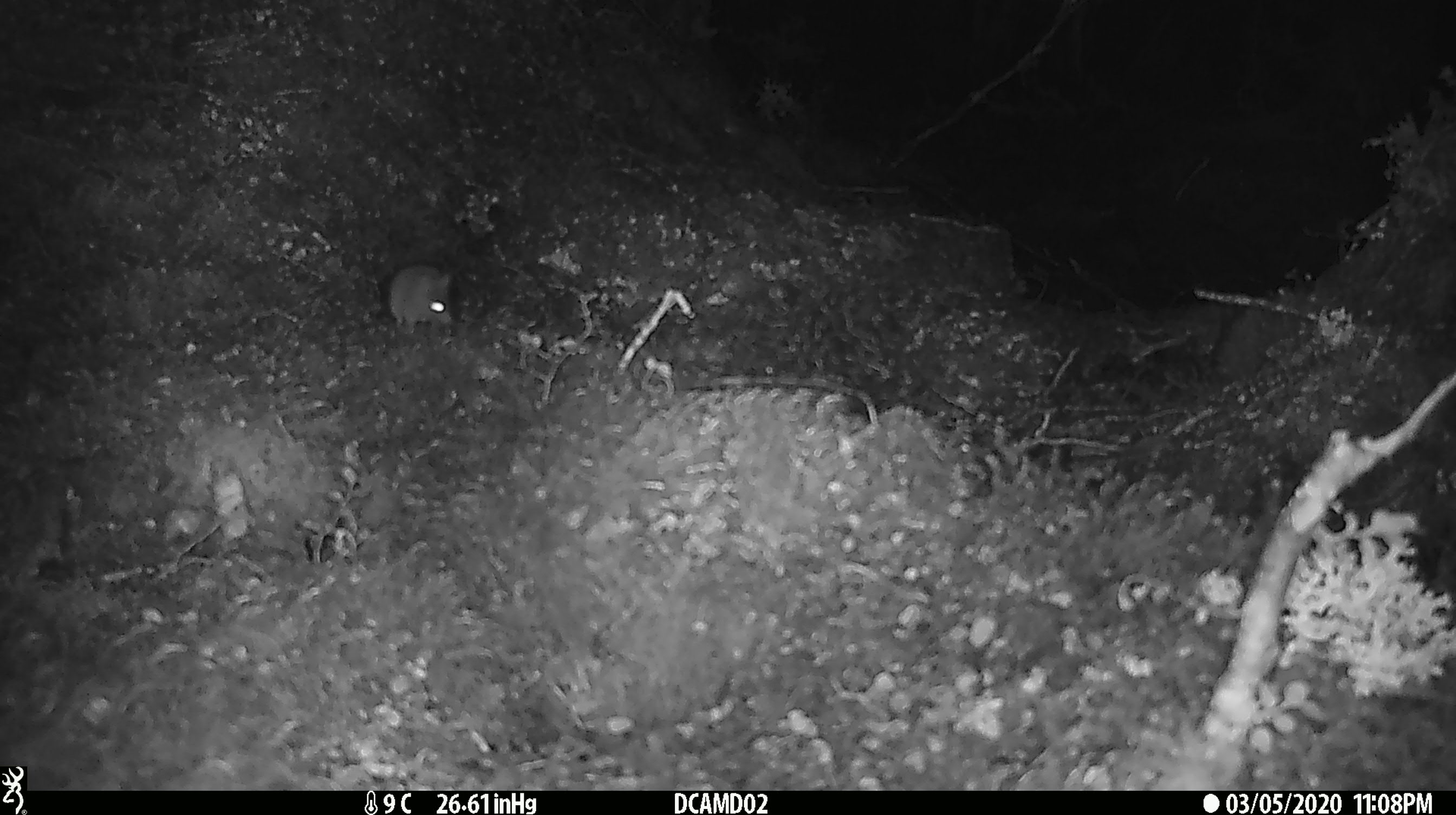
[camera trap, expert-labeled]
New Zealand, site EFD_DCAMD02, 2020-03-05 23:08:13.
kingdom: Animalia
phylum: Chordata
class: Mammalia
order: Rodentia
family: Muridae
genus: Mus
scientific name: Mus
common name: mouse